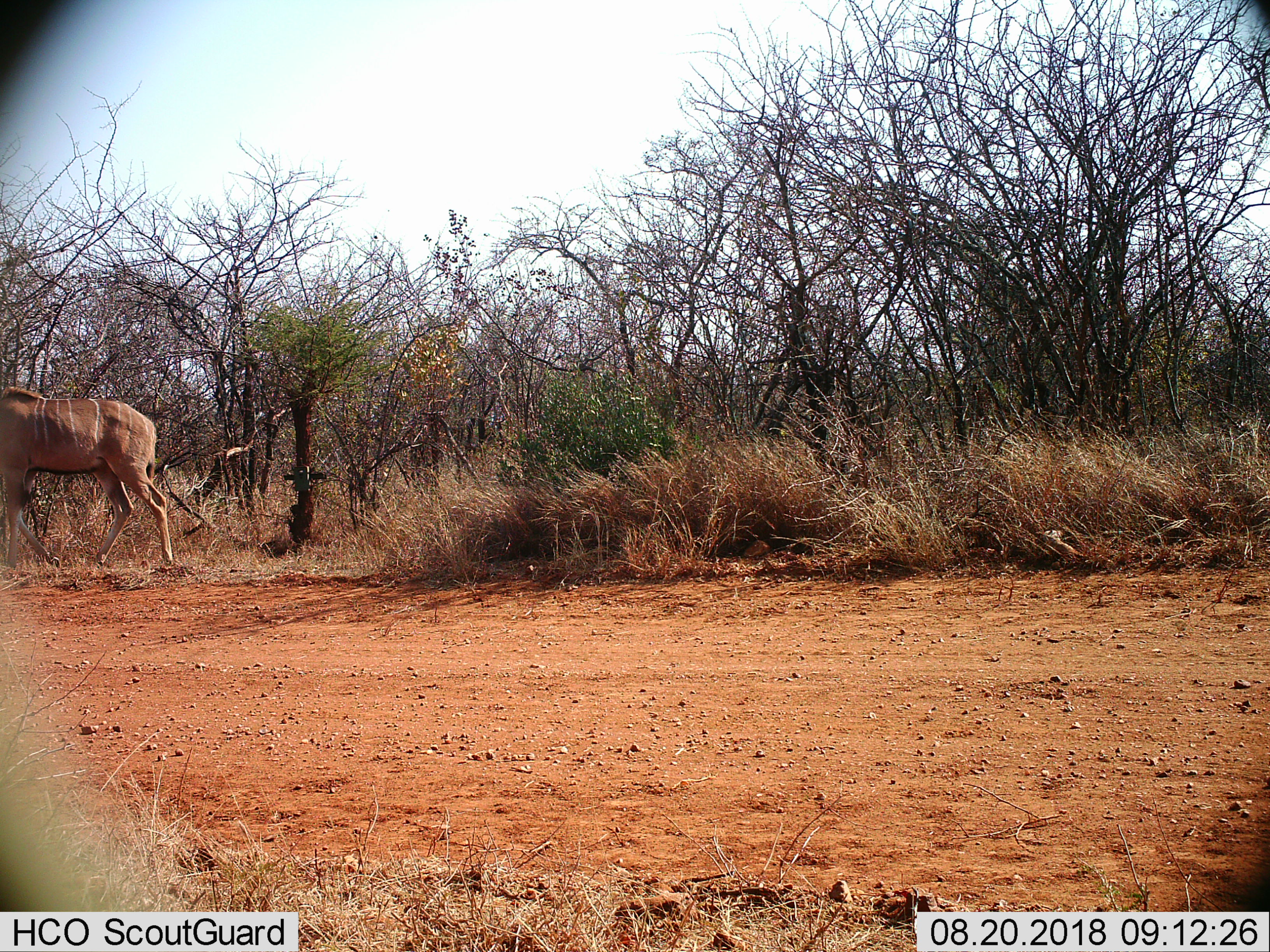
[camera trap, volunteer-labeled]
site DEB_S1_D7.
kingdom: Animalia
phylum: Chordata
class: Mammalia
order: Artiodactyla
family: Bovidae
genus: Tragelaphus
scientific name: Tragelaphus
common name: kudu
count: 1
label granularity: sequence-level